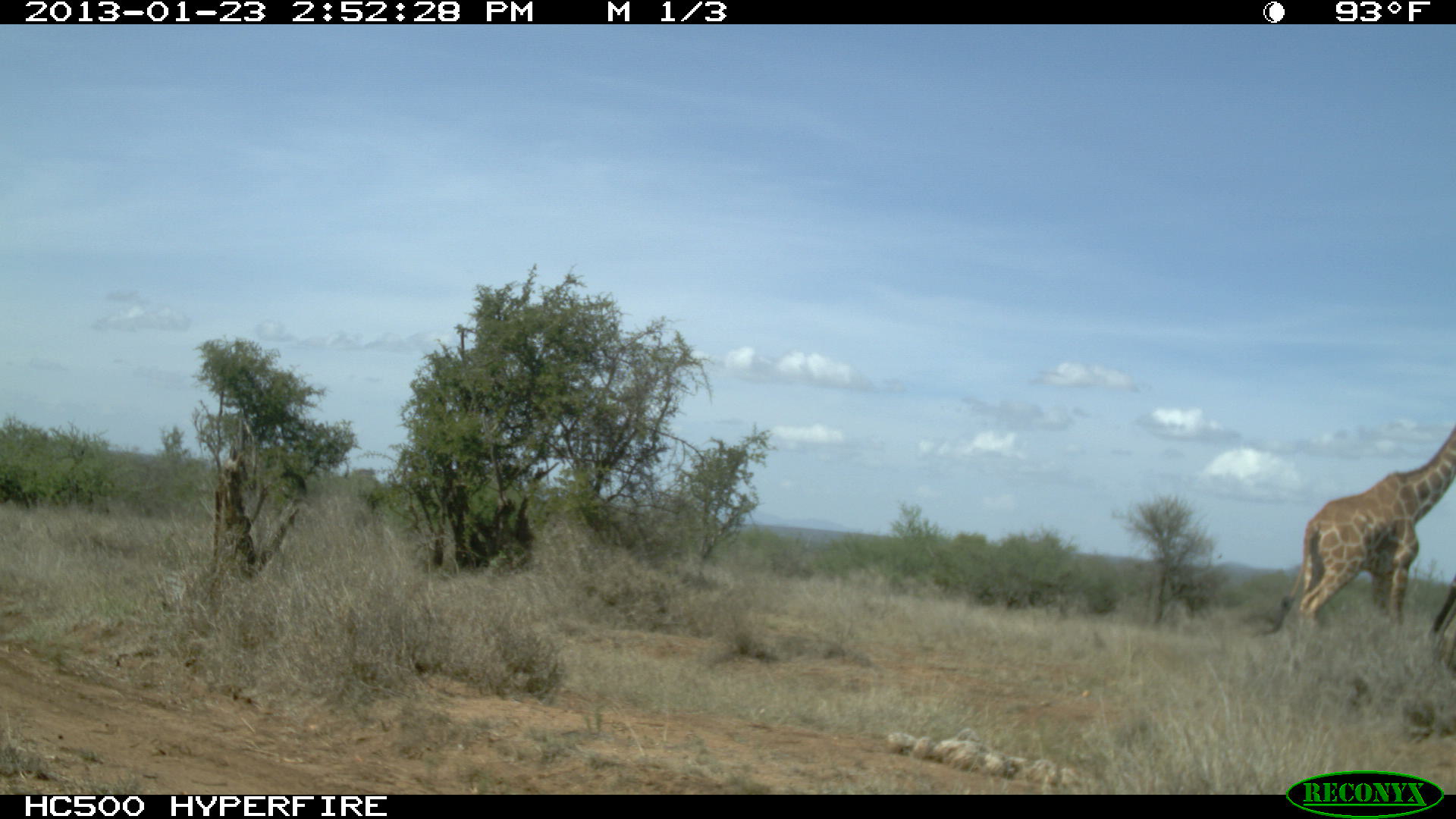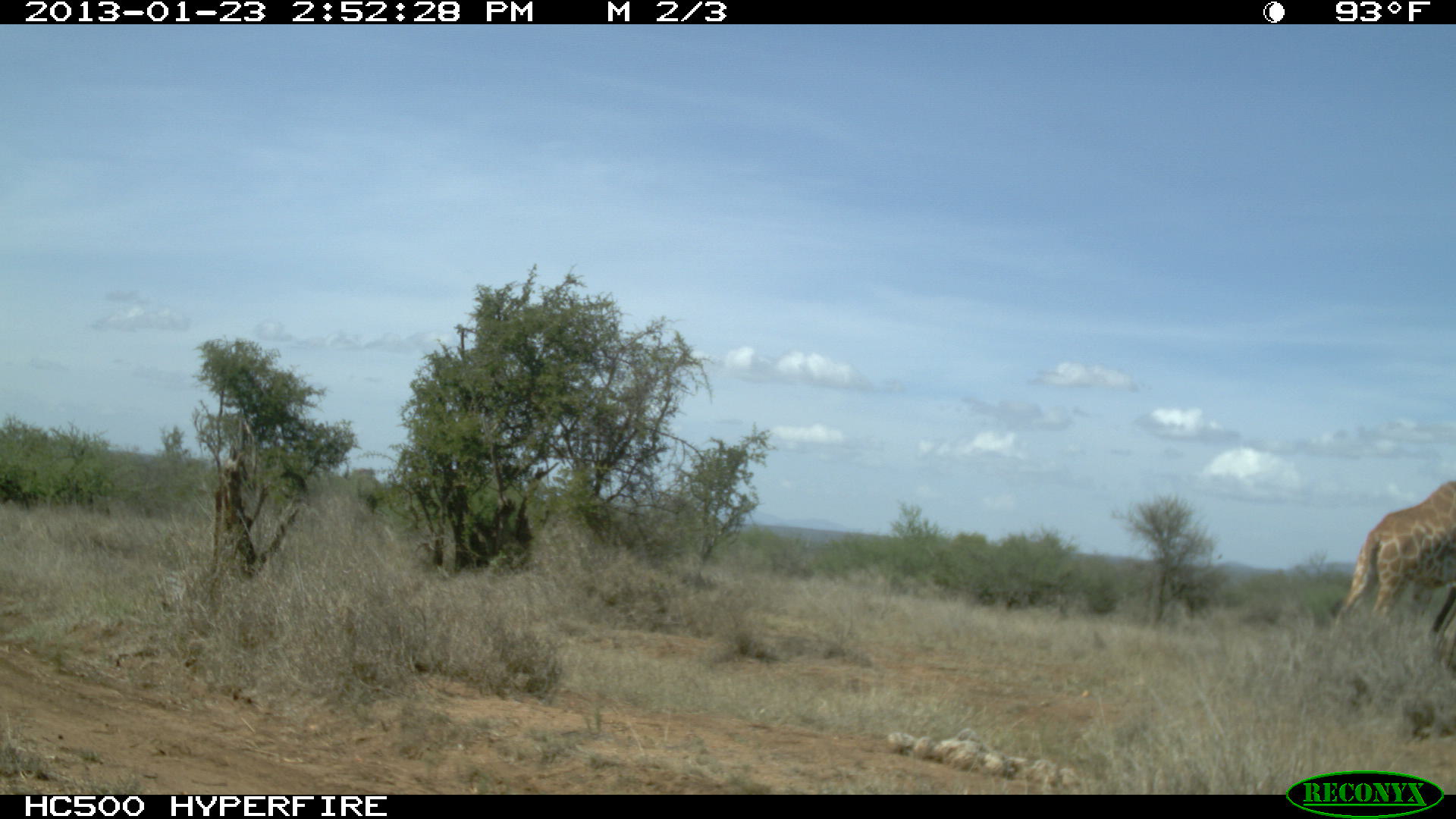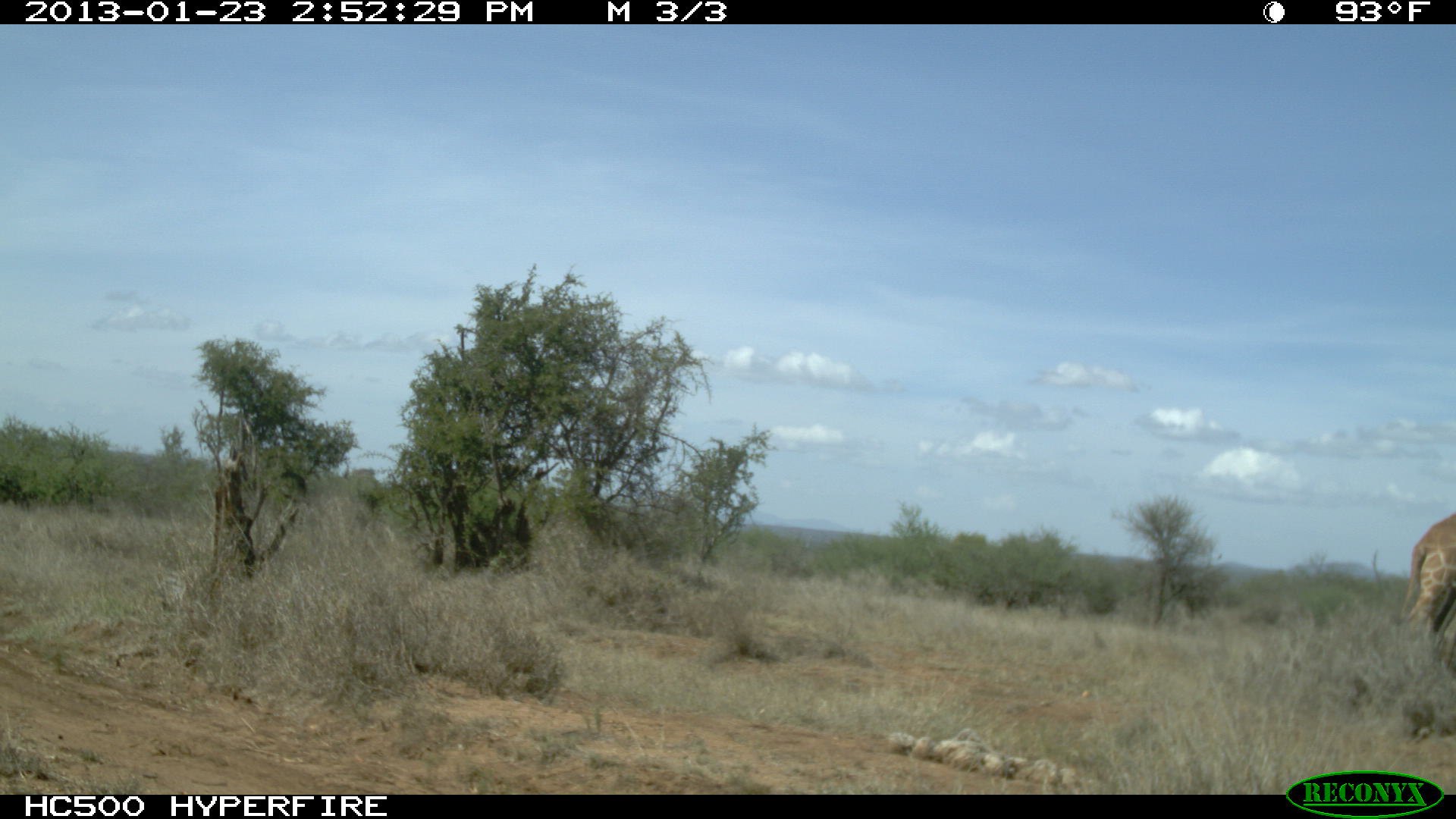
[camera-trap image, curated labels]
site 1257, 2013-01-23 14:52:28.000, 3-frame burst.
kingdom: Animalia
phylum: Chordata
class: Mammalia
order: Artiodactyla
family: Giraffidae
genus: Giraffa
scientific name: Giraffa camelopardalis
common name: giraffe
Giraffa camelopardalis (giraffe), count 1.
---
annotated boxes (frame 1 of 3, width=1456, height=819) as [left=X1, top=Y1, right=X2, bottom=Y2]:
giraffa camelopardalis: [left=1254, top=418, right=1455, bottom=629]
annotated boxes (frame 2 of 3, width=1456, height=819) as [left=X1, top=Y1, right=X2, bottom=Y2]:
giraffa camelopardalis: [left=1332, top=480, right=1453, bottom=635]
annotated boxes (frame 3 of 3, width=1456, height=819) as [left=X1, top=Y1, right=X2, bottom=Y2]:
giraffa camelopardalis: [left=1401, top=504, right=1455, bottom=648]